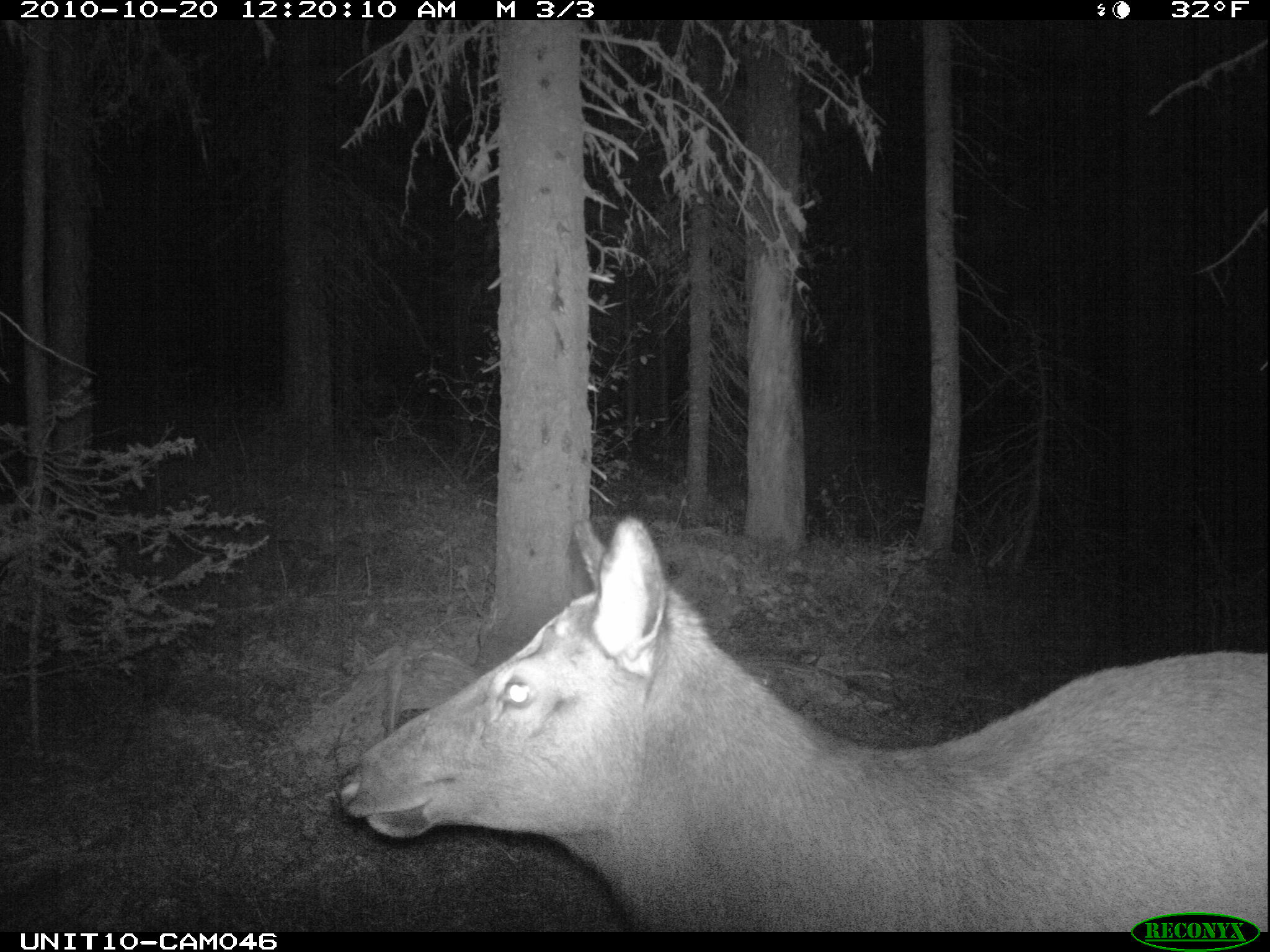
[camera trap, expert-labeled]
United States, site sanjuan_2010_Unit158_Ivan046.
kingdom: Animalia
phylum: Chordata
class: Mammalia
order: Artiodactyla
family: Cervidae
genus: Cervus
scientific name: Cervus elaphus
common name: red deer